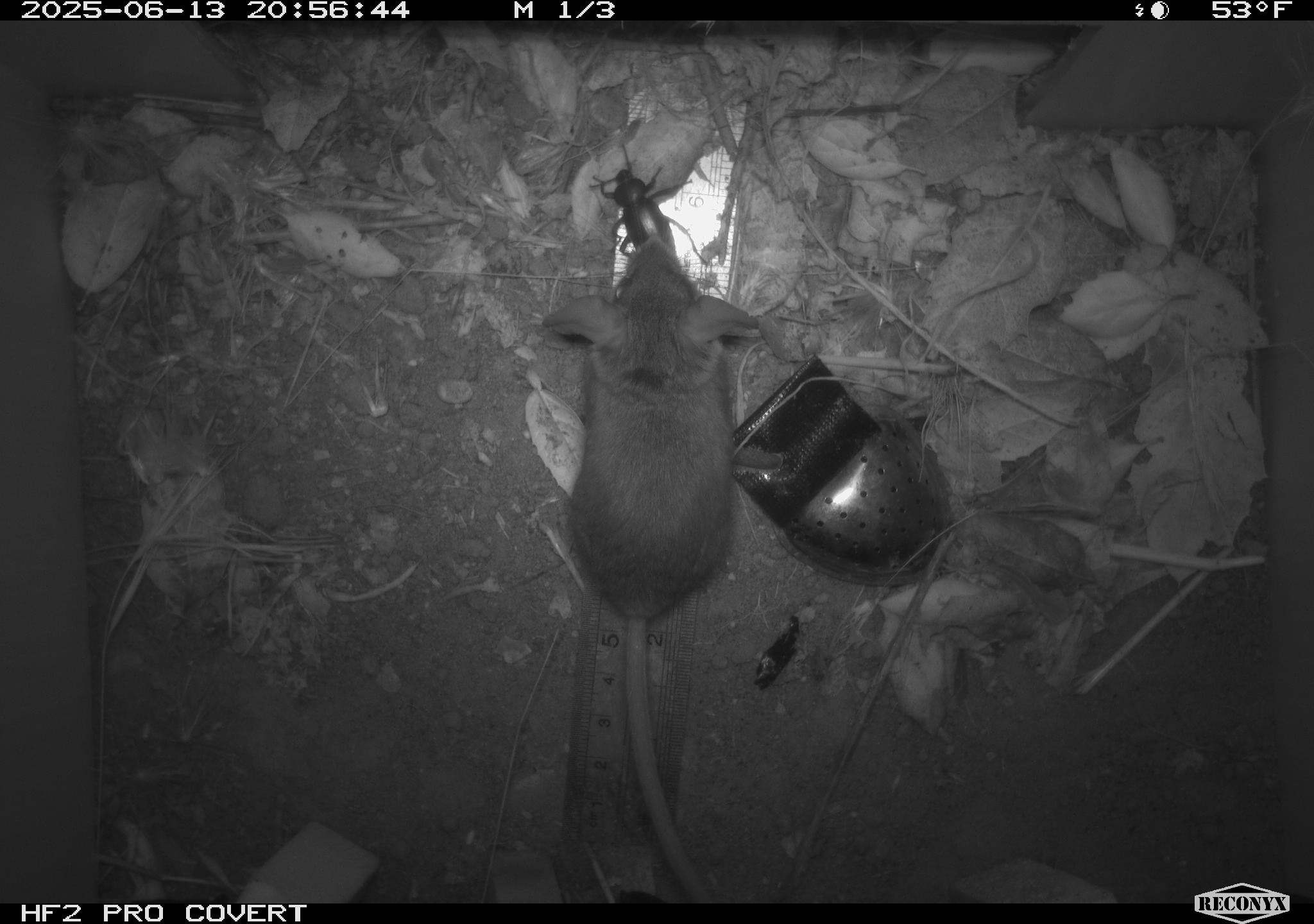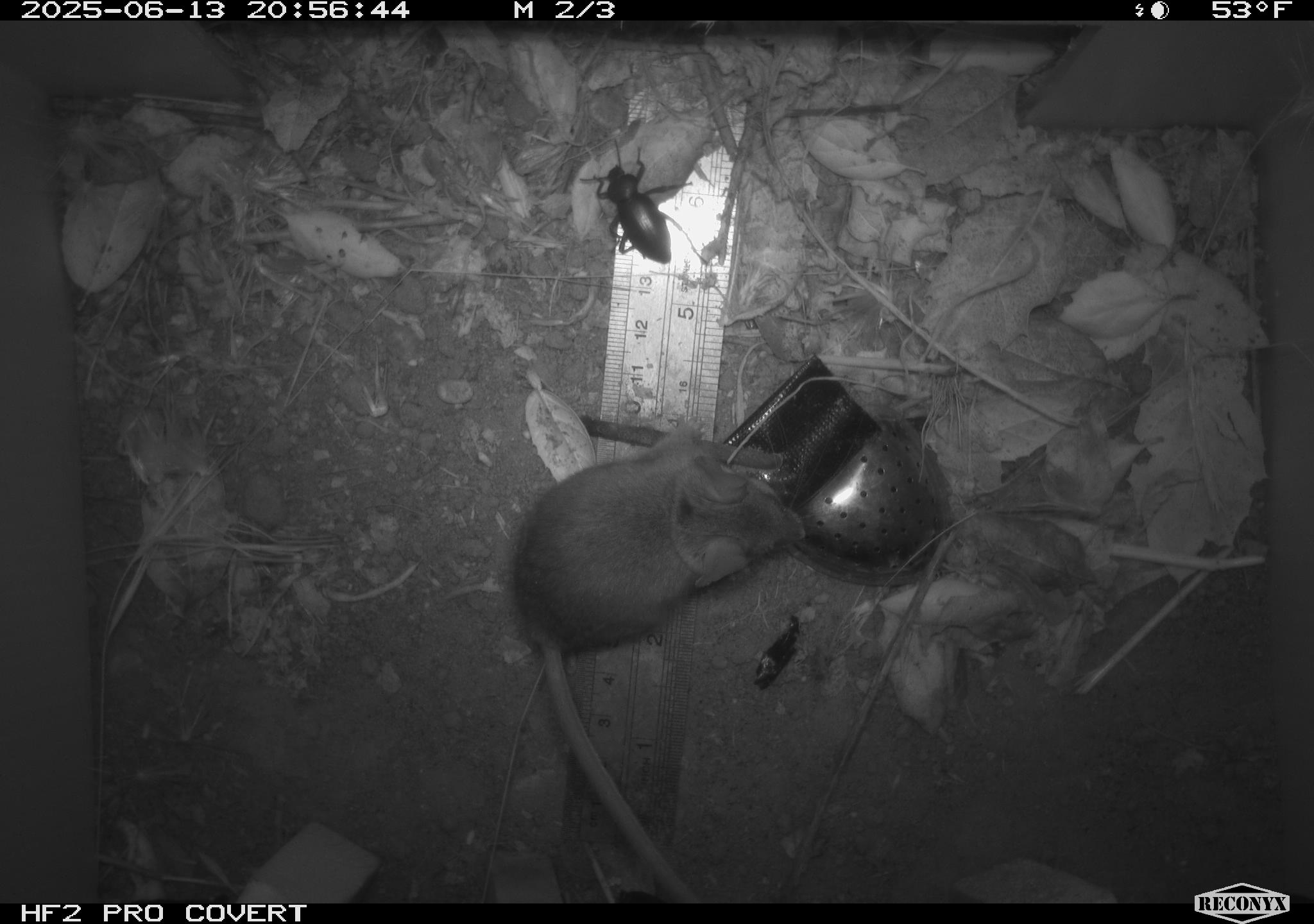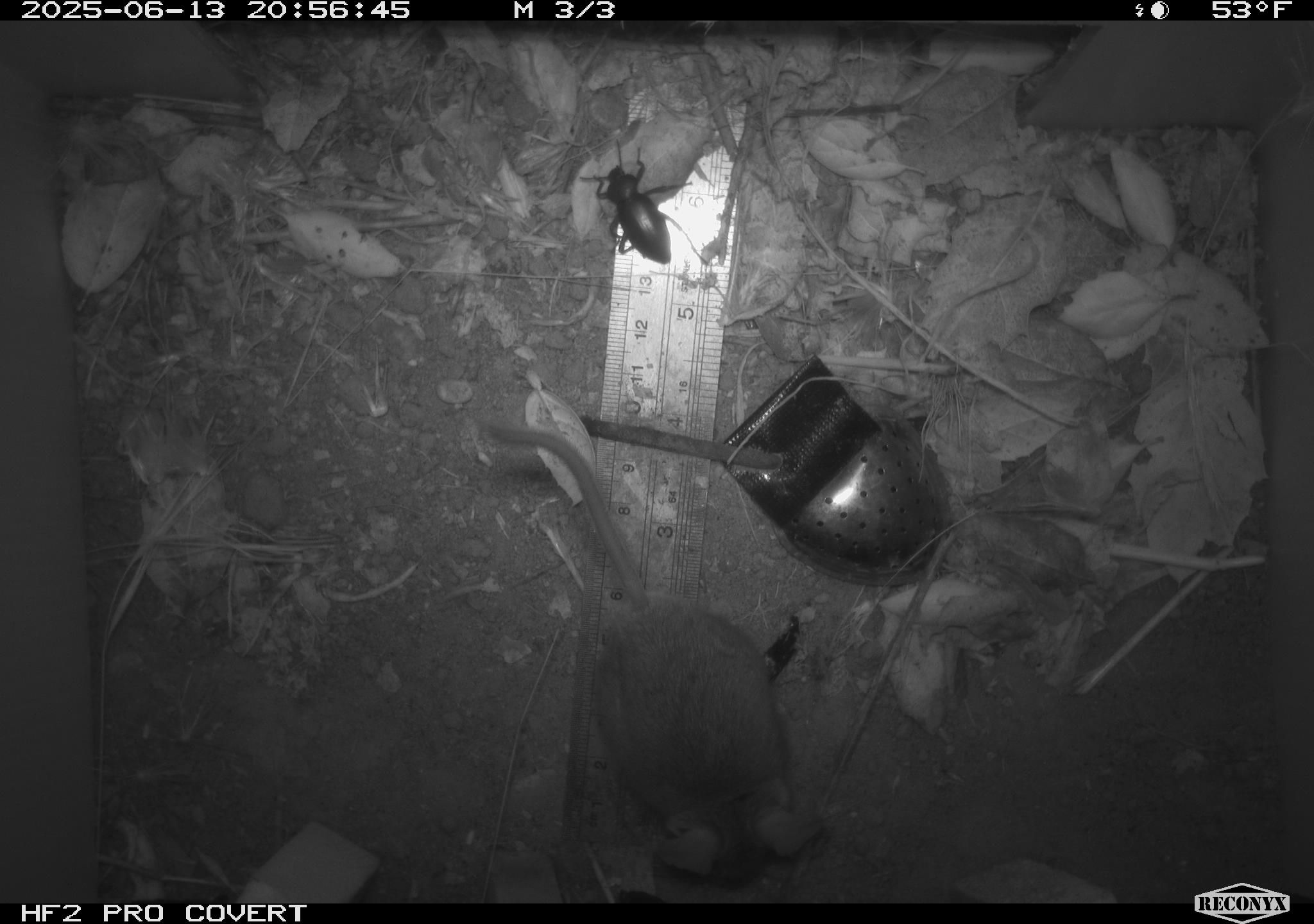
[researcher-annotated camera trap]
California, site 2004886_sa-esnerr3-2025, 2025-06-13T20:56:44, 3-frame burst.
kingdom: Animalia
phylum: Chordata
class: Mammalia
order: Rodentia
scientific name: Rodentia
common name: rodent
Rodent (Rodentia).